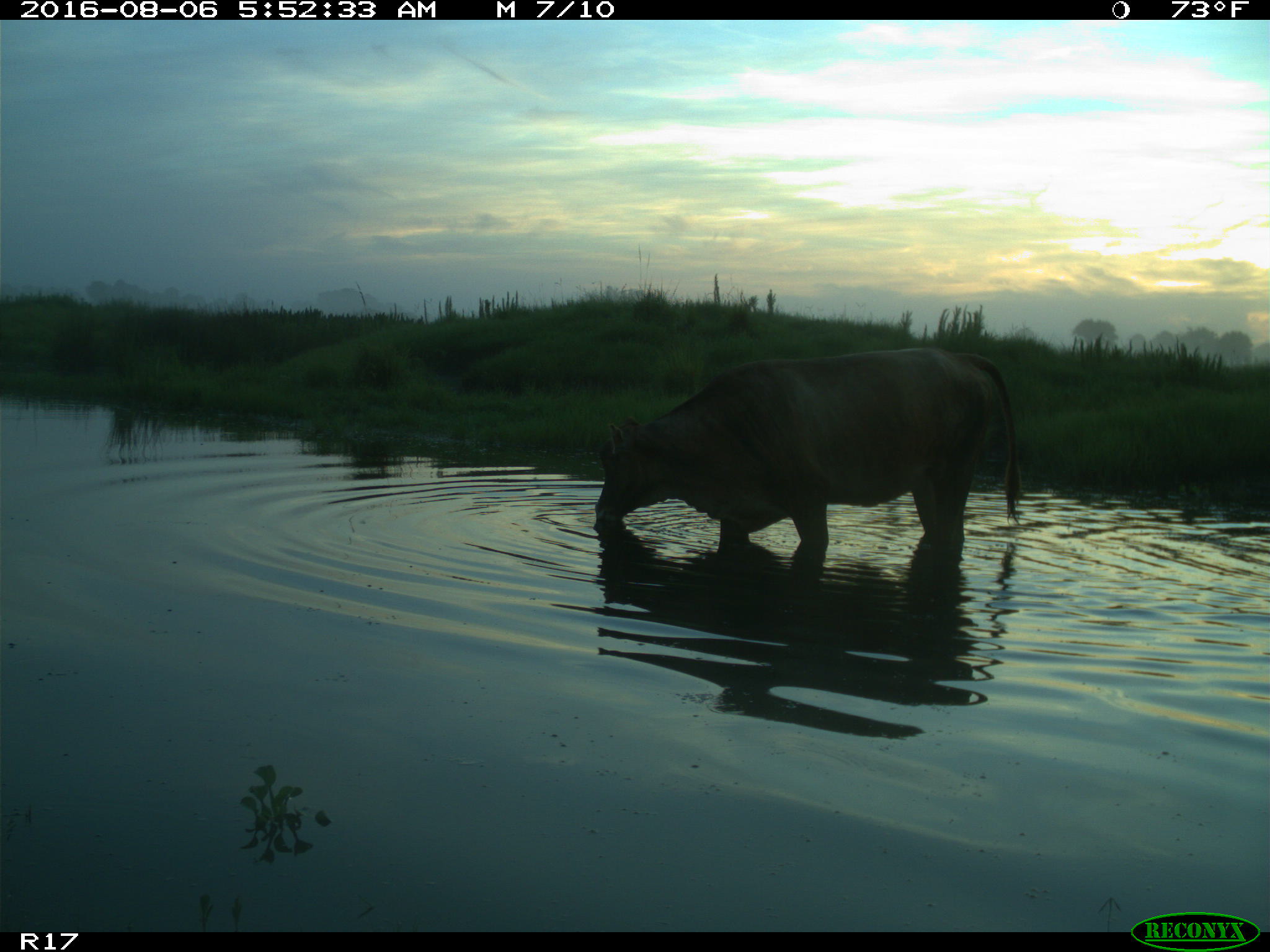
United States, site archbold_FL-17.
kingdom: Animalia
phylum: Chordata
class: Mammalia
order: Artiodactyla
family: Bovidae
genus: Bos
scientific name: Bos taurus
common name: domestic cow